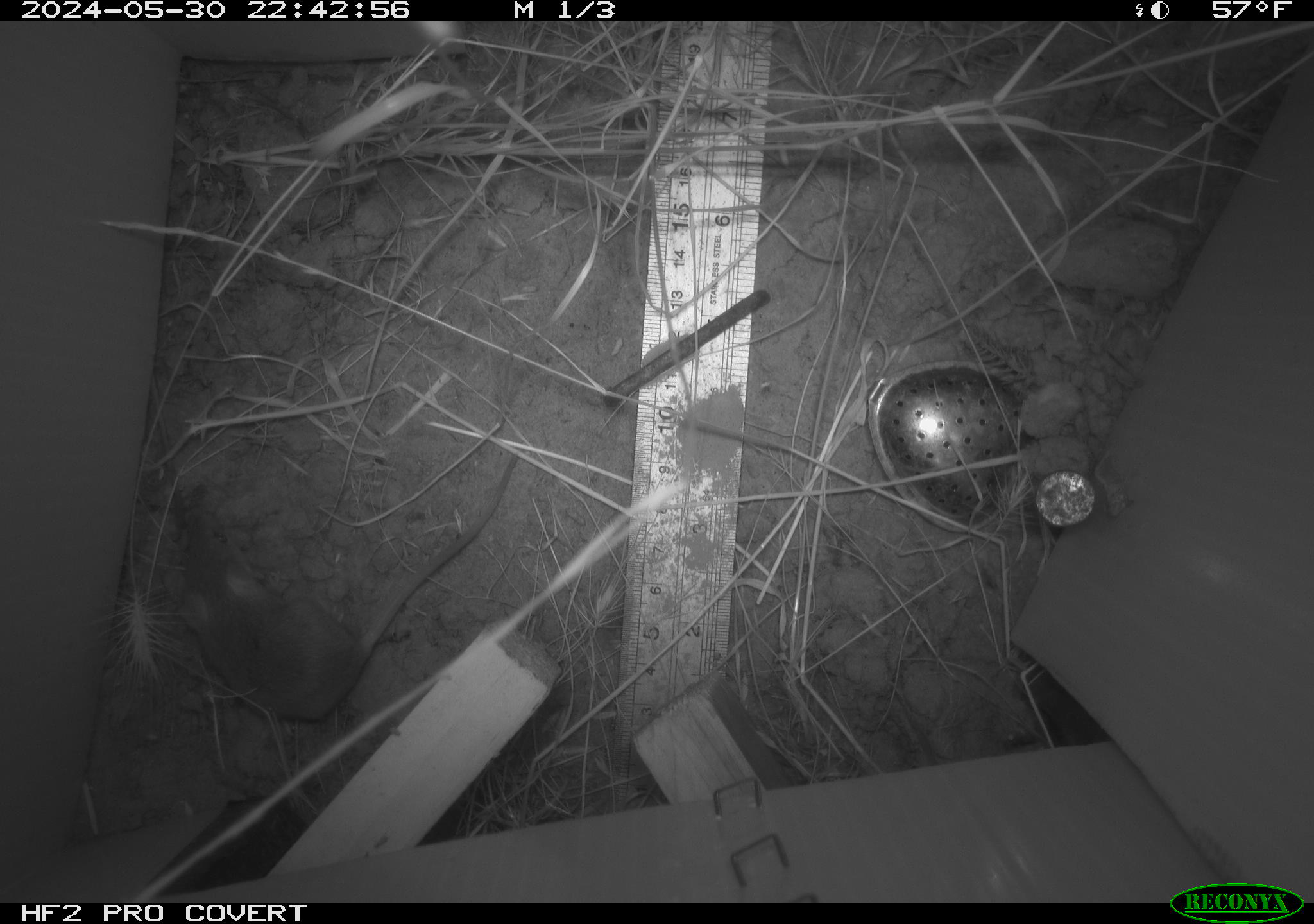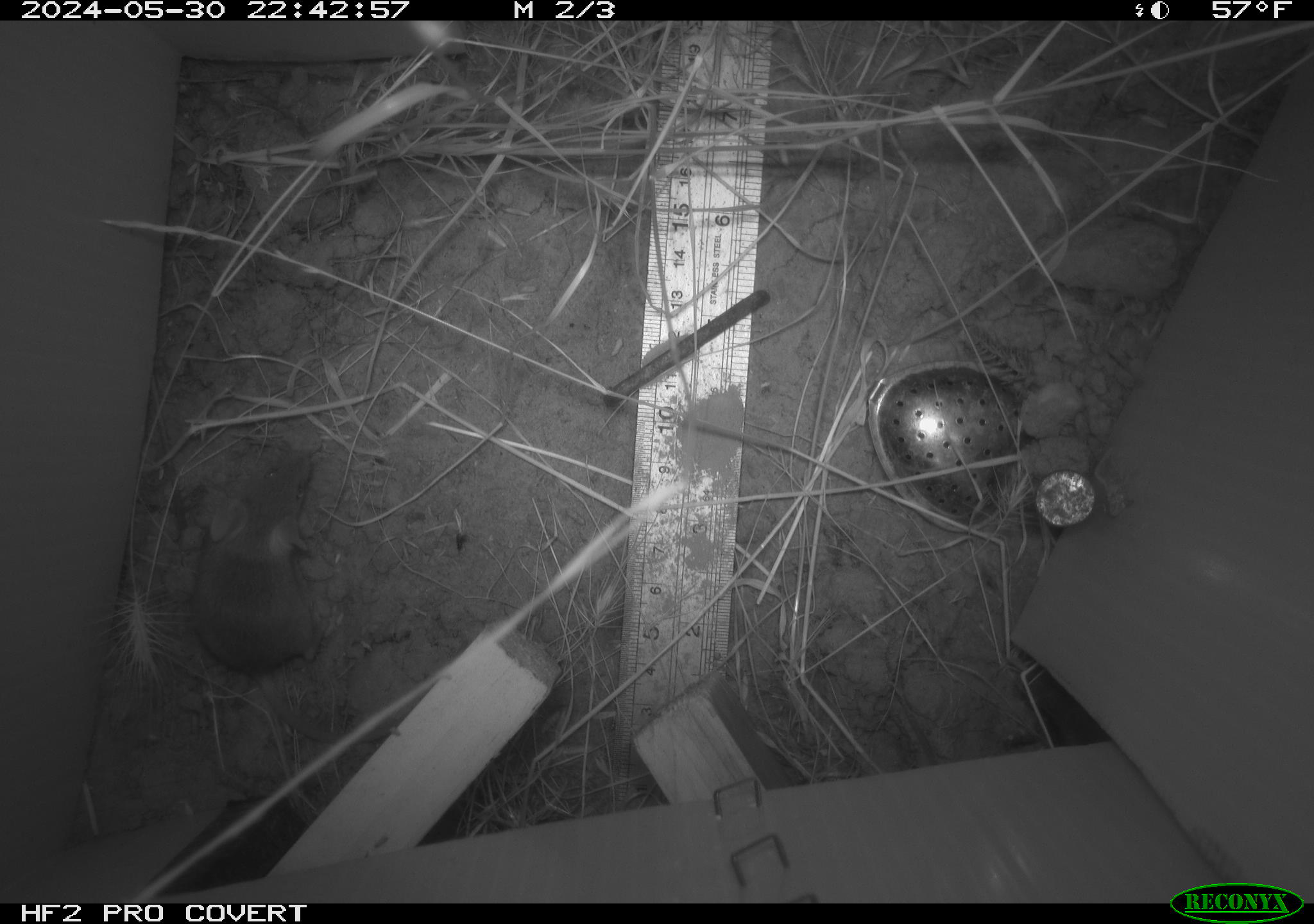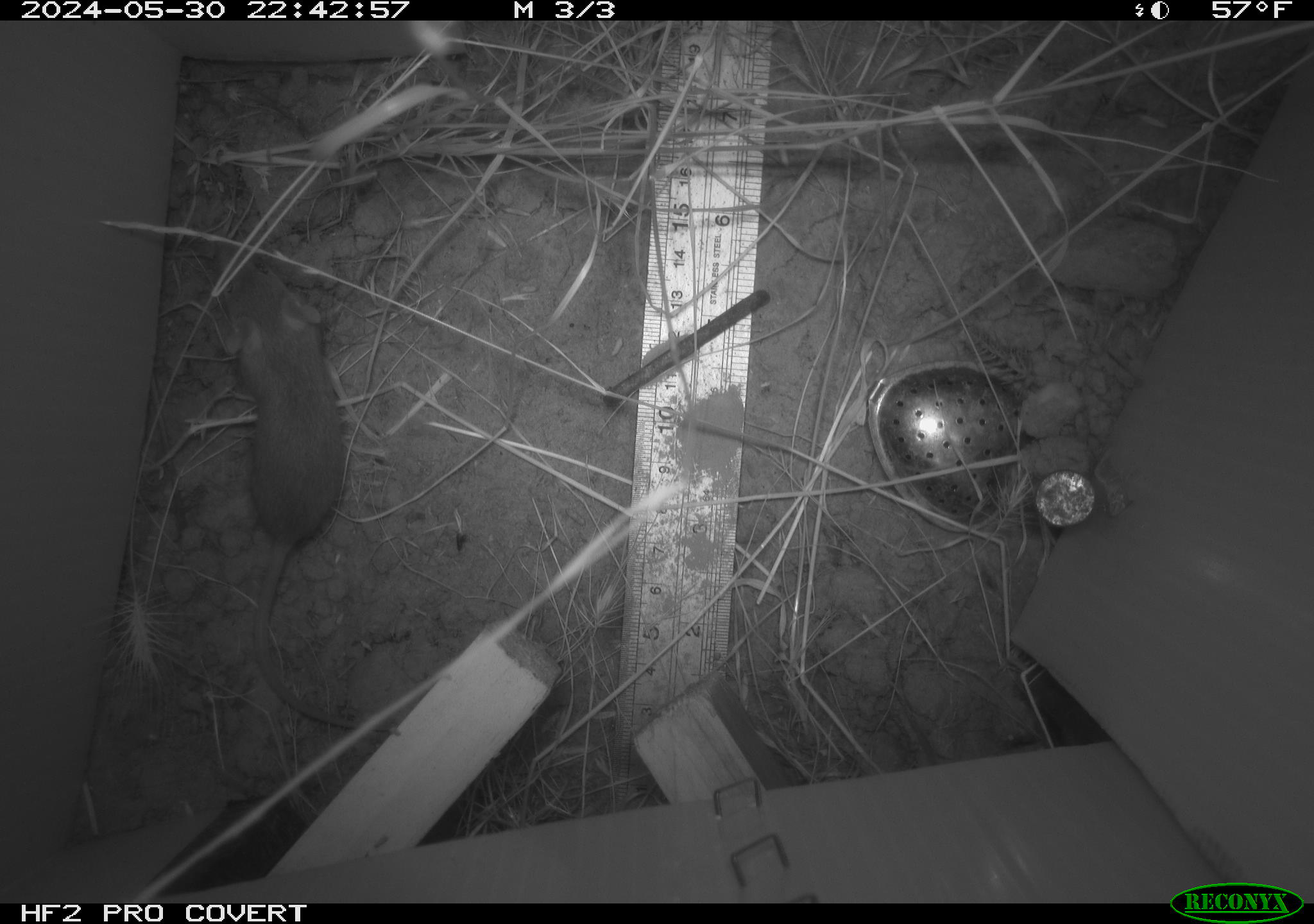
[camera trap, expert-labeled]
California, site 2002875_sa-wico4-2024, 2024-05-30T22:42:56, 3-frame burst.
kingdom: Animalia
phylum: Chordata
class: Mammalia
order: Rodentia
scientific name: Rodentia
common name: mouse species